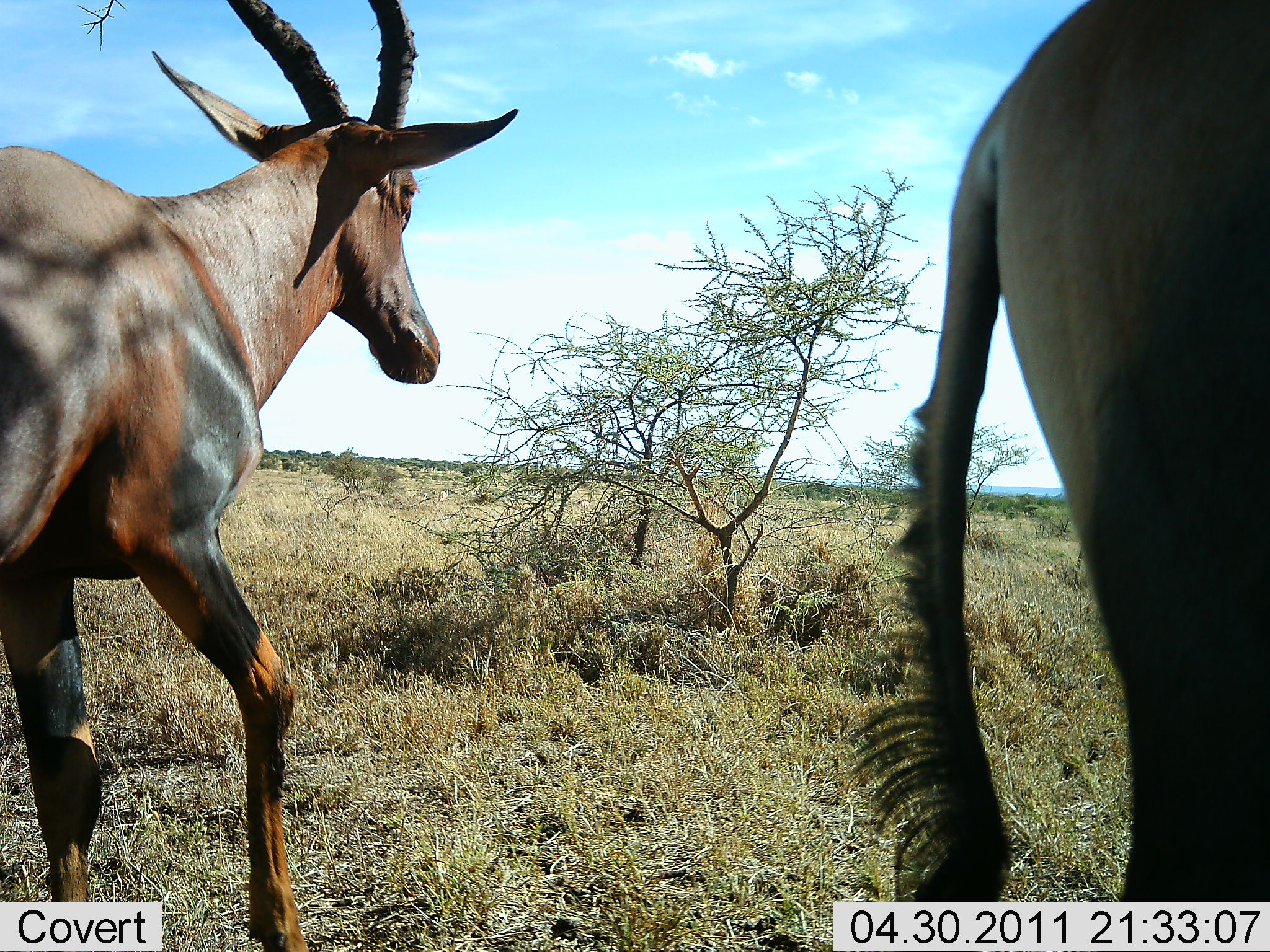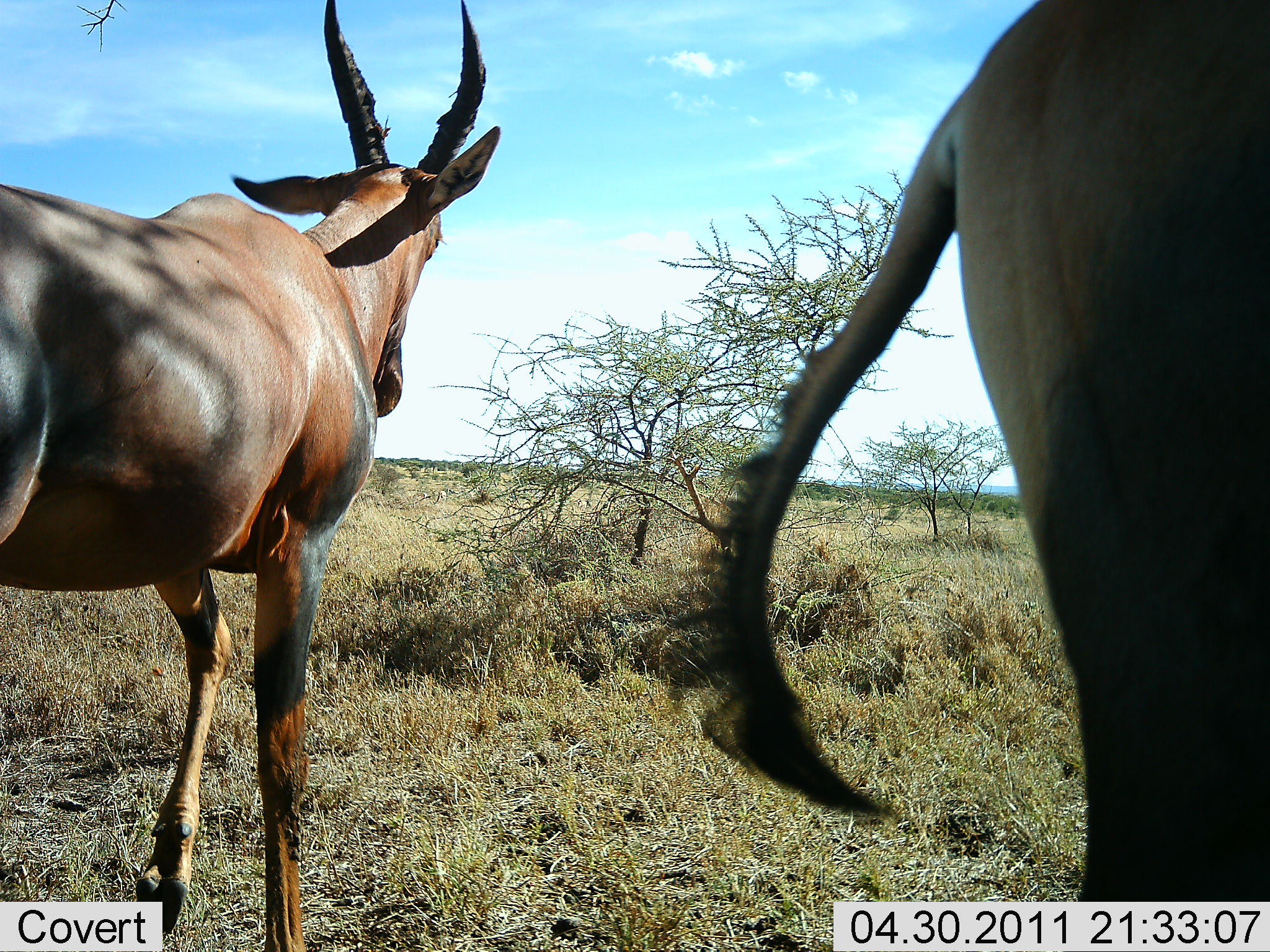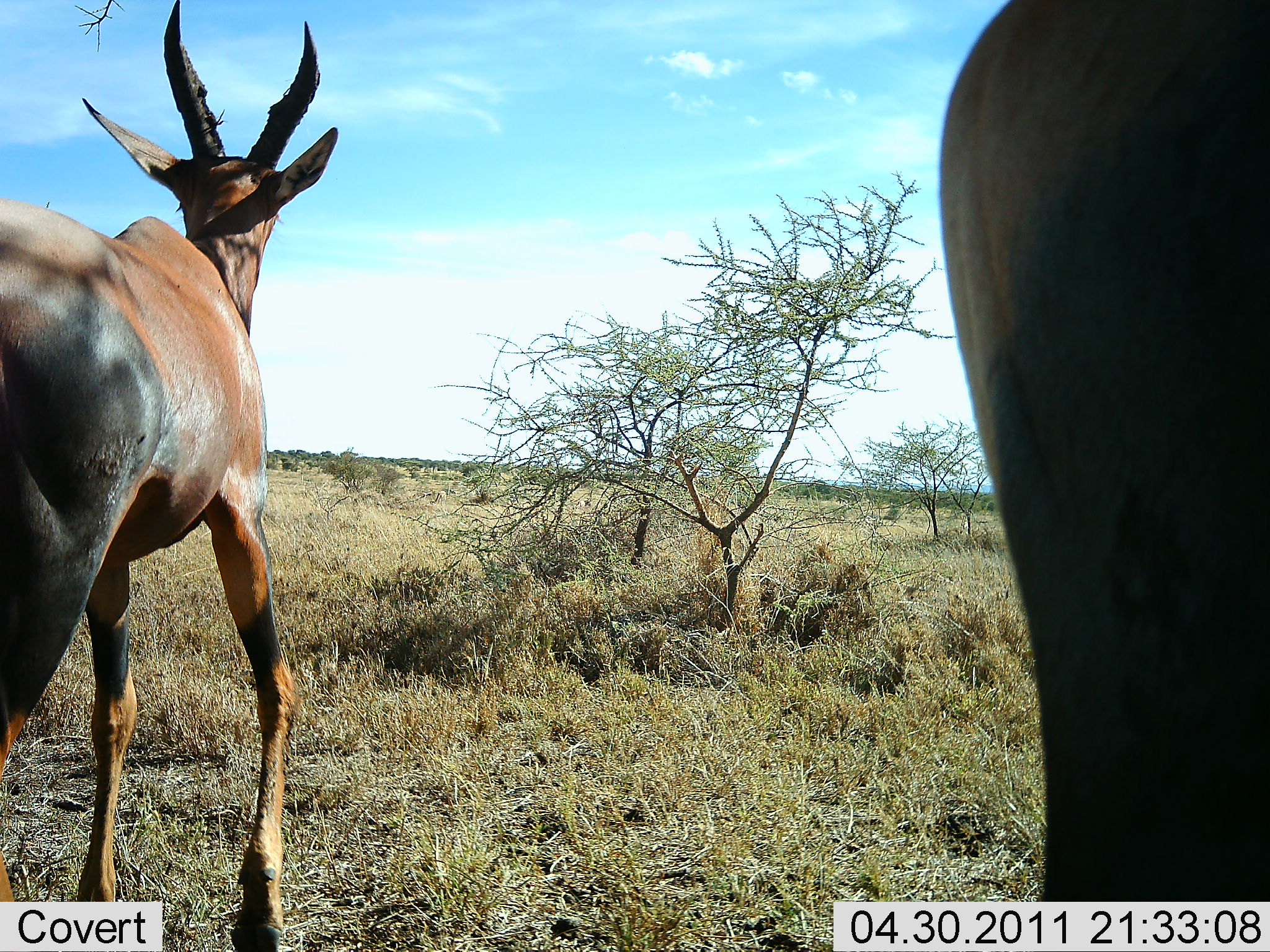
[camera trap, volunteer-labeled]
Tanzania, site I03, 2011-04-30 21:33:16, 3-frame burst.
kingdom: Animalia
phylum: Chordata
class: Mammalia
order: Artiodactyla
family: Bovidae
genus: Damaliscus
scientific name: Damaliscus lunatus jimela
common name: topi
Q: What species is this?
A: Topi (Damaliscus lunatus jimela).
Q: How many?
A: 2.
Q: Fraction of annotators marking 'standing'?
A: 75%.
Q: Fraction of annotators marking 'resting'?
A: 0%.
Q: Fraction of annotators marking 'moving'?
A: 42%.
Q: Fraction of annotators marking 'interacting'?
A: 0%.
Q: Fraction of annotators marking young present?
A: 0%.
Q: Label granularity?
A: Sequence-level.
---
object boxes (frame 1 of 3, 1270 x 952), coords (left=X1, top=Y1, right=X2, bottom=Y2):
animal: (left=0, top=0, right=518, bottom=951); (left=855, top=1, right=1270, bottom=952)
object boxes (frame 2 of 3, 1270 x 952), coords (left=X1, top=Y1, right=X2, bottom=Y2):
animal: (left=651, top=0, right=1270, bottom=864); (left=0, top=0, right=505, bottom=863)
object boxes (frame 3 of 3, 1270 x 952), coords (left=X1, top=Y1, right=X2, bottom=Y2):
animal: (left=0, top=0, right=338, bottom=749); (left=936, top=0, right=1270, bottom=749)